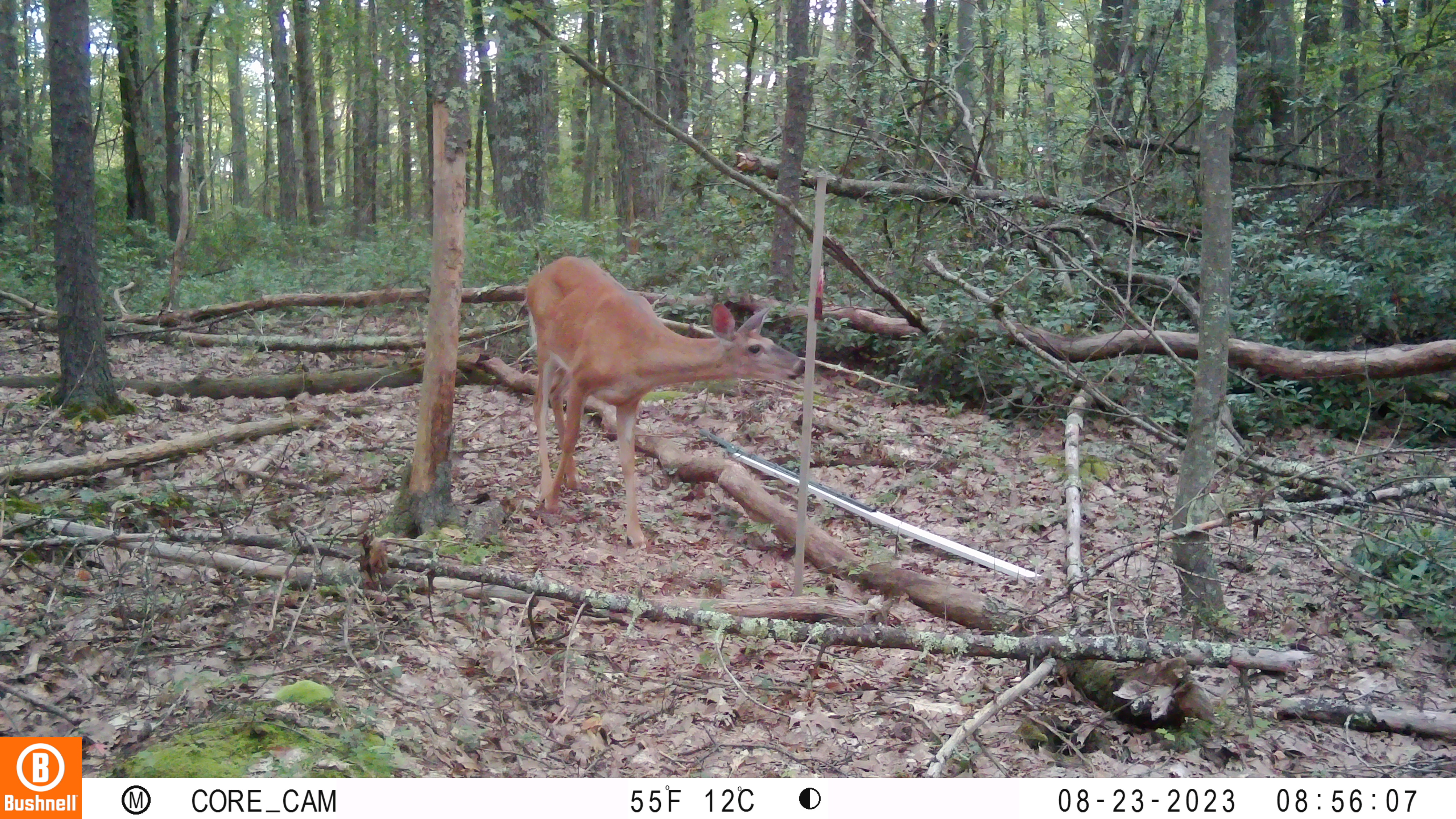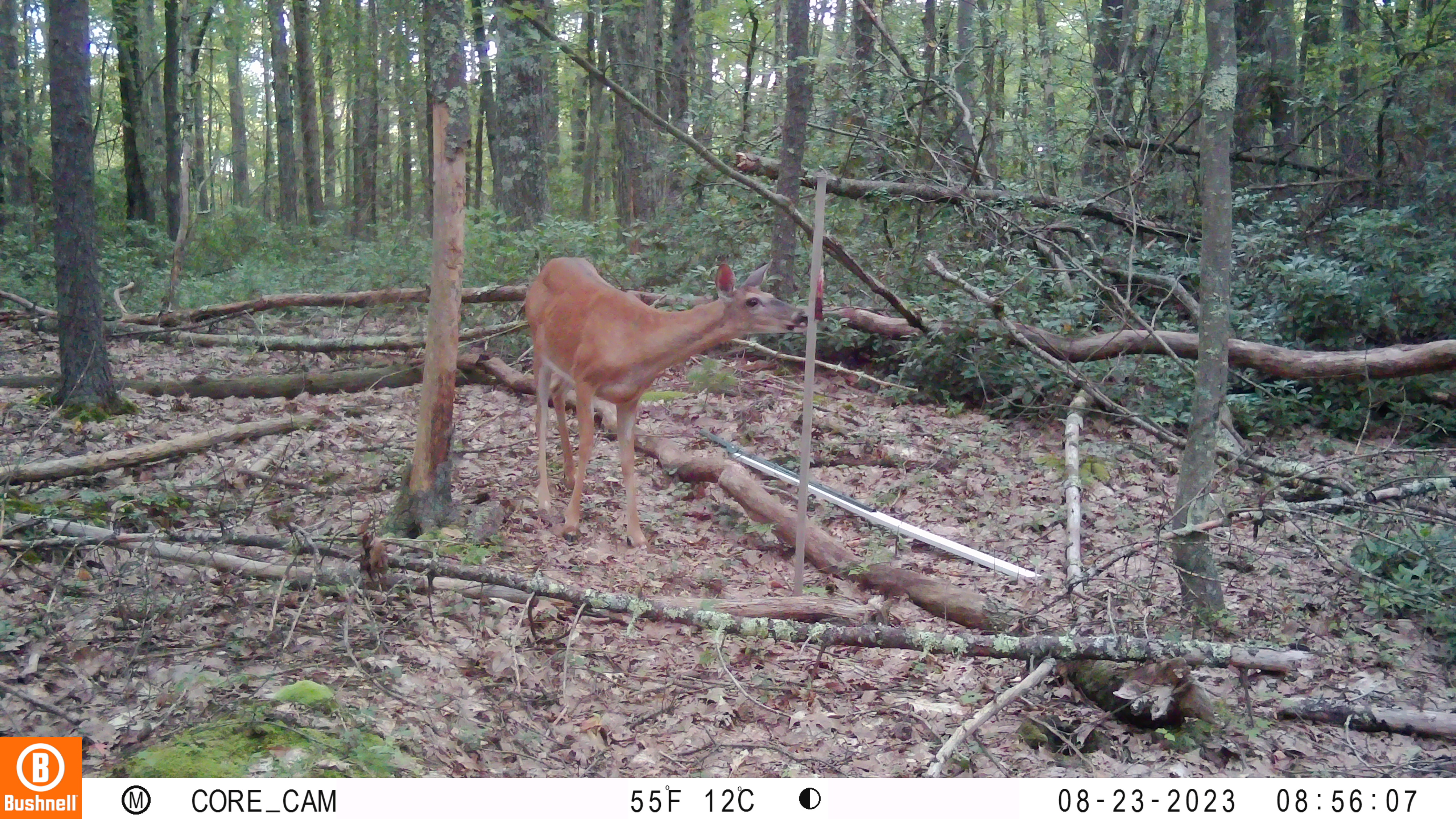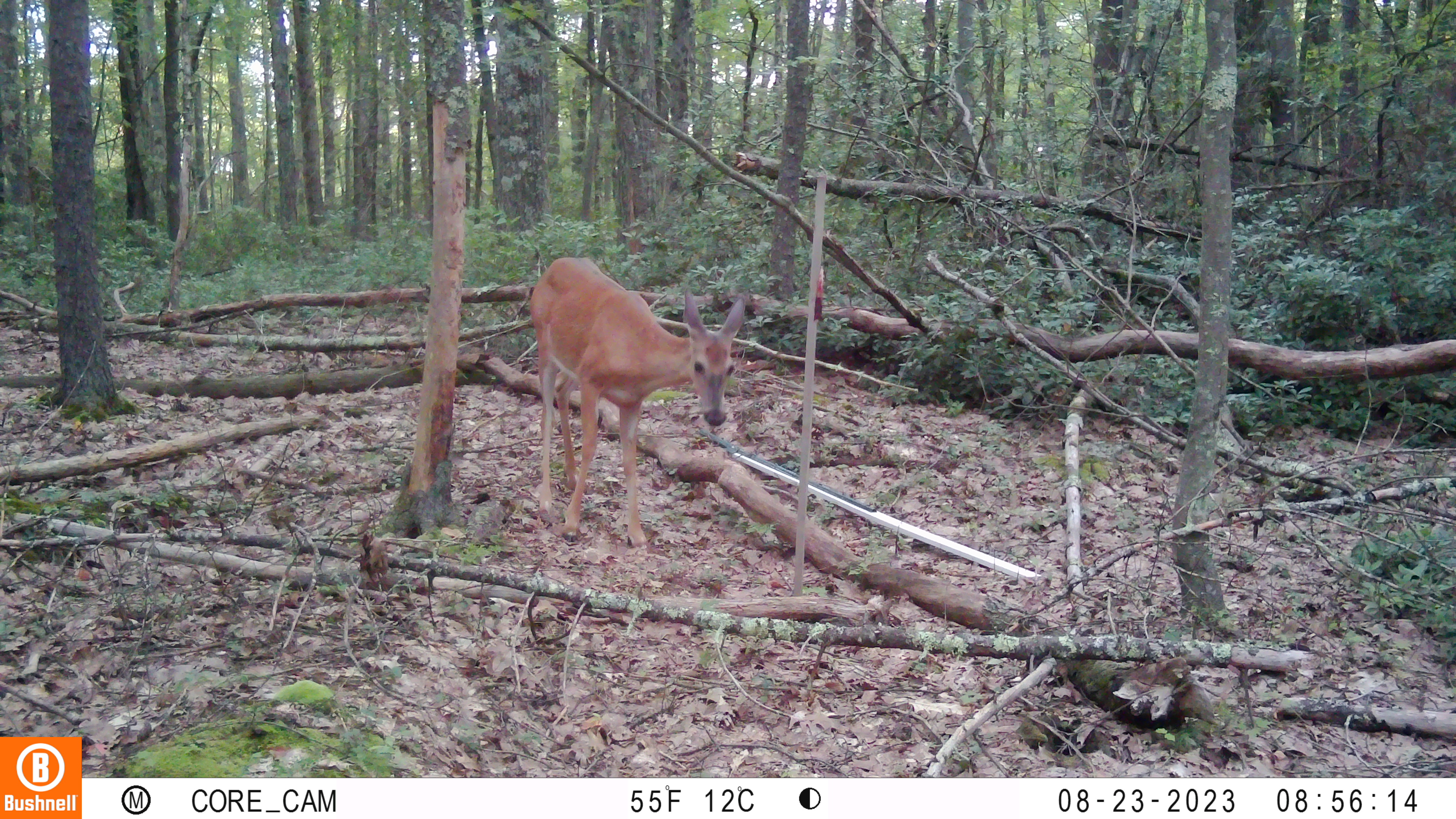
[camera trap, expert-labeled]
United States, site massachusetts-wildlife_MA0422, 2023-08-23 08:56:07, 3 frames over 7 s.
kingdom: Animalia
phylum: Chordata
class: Mammalia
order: Artiodactyla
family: Cervidae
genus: Odocoileus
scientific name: Odocoileus virginianus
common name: white-tailed deer